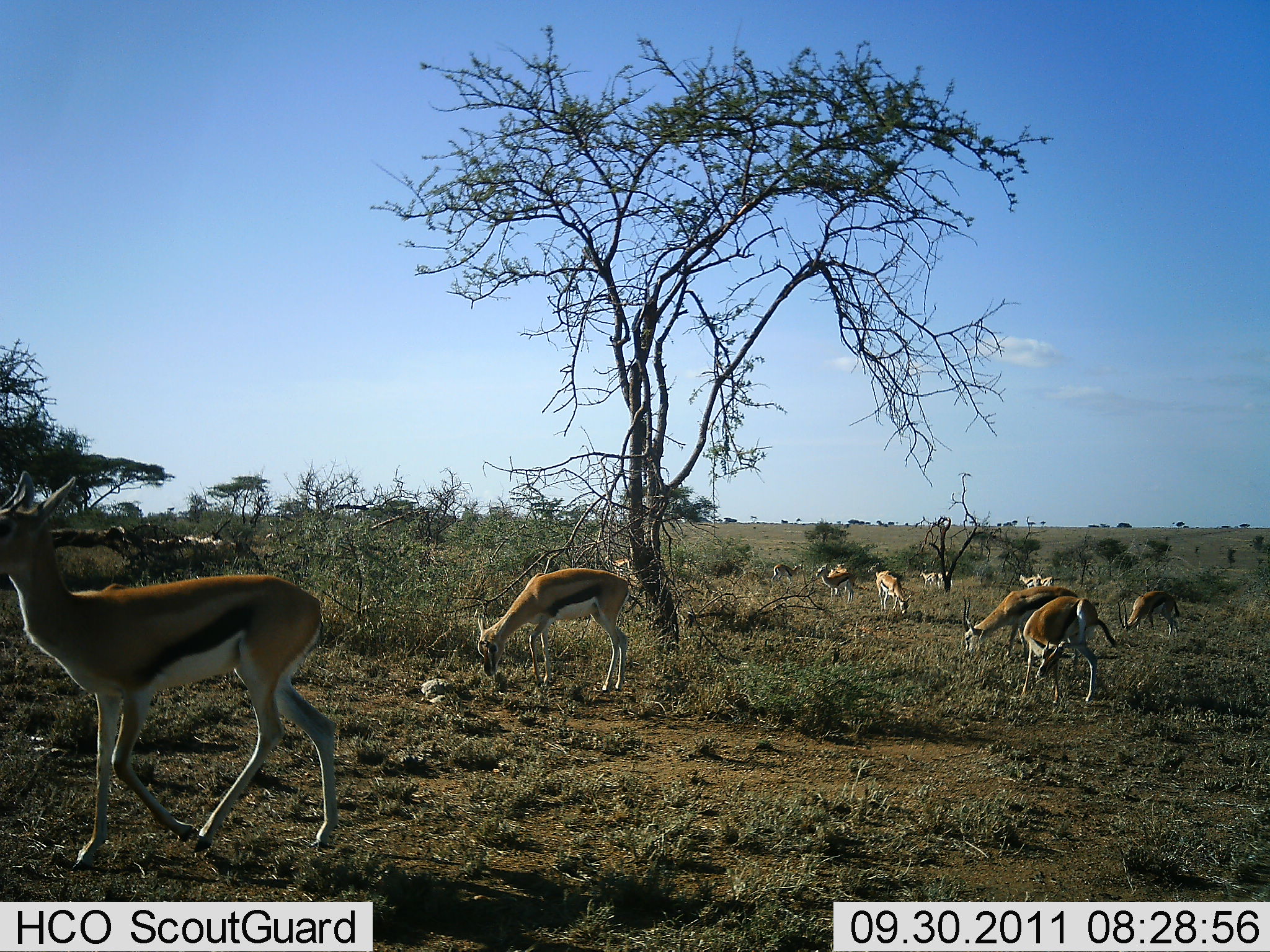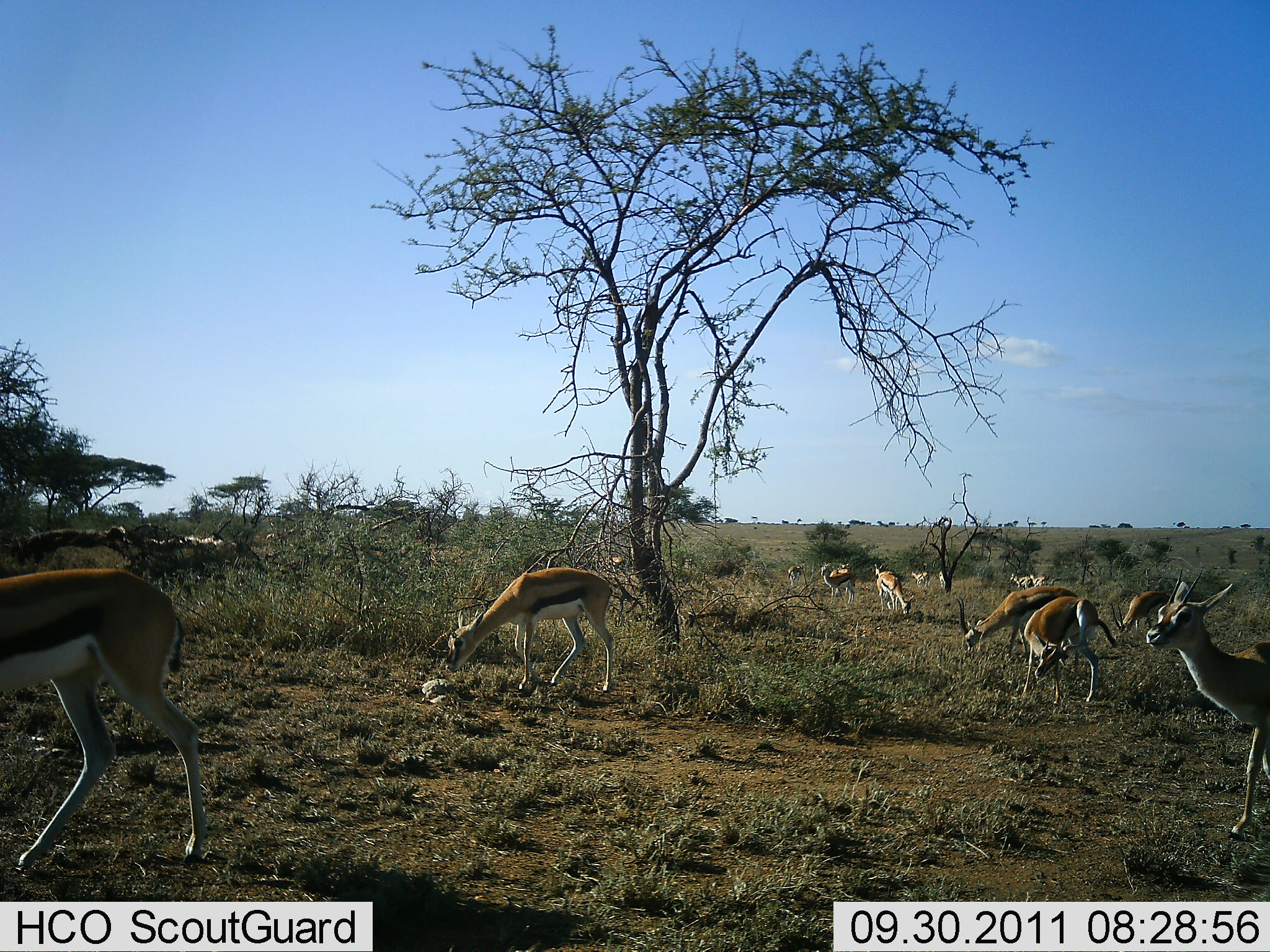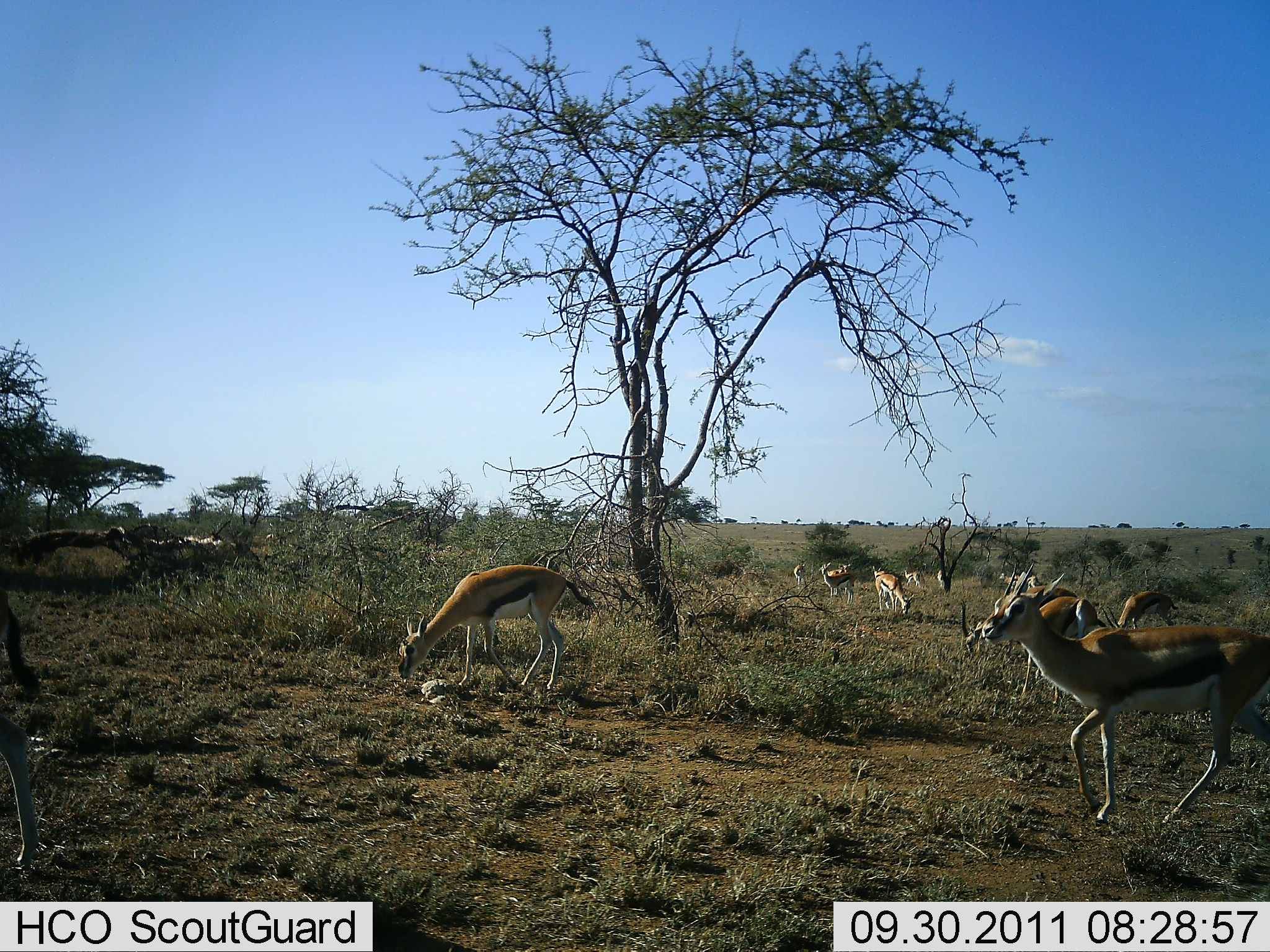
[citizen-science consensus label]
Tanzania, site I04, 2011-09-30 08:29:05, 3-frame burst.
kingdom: Animalia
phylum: Chordata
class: Mammalia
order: Artiodactyla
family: Bovidae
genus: Eudorcas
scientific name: Eudorcas thomsonii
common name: thomson's gazelle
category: gazellethomsons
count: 11-50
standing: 55%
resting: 0%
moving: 45%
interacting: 0%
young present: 0%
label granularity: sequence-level